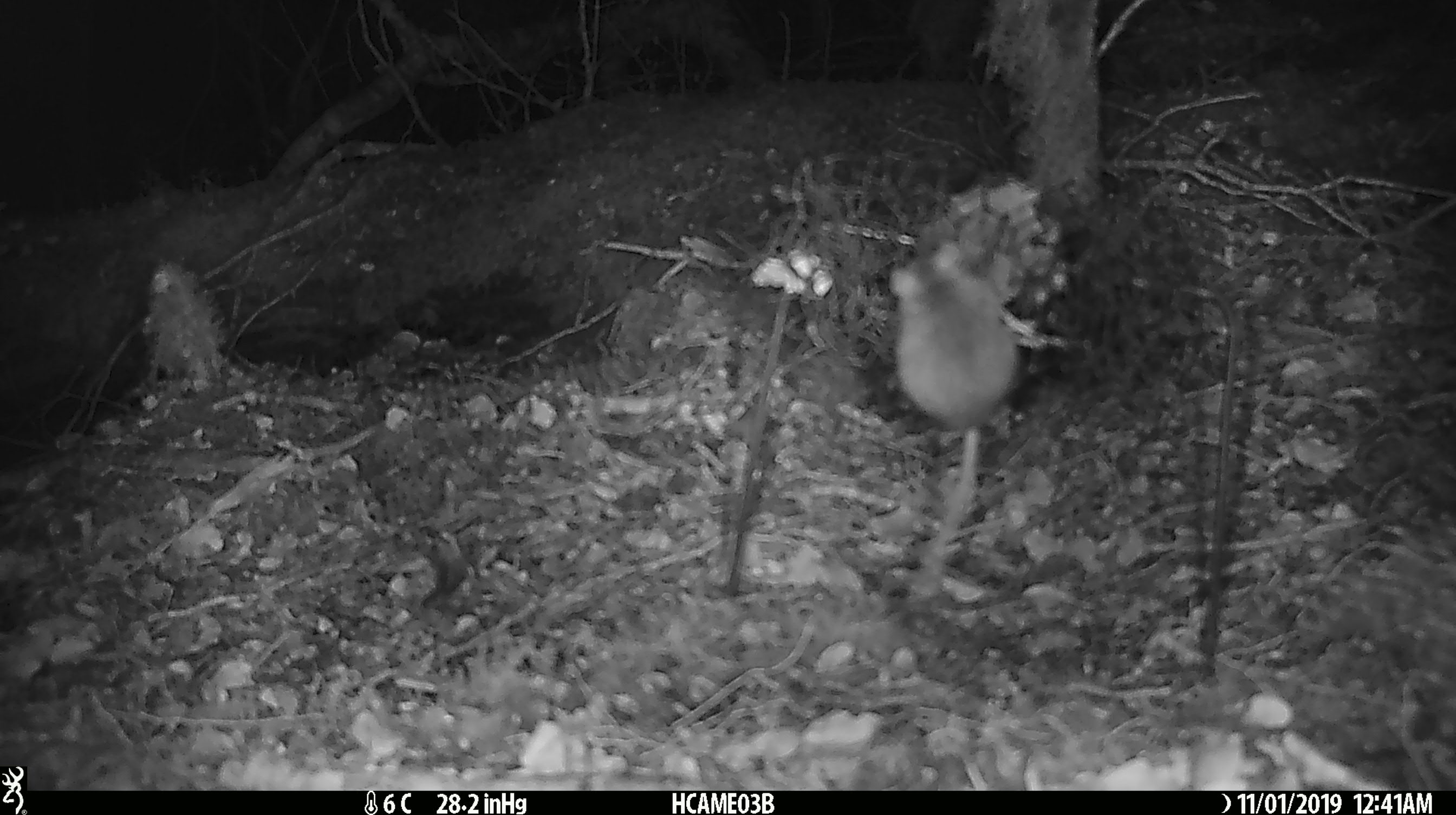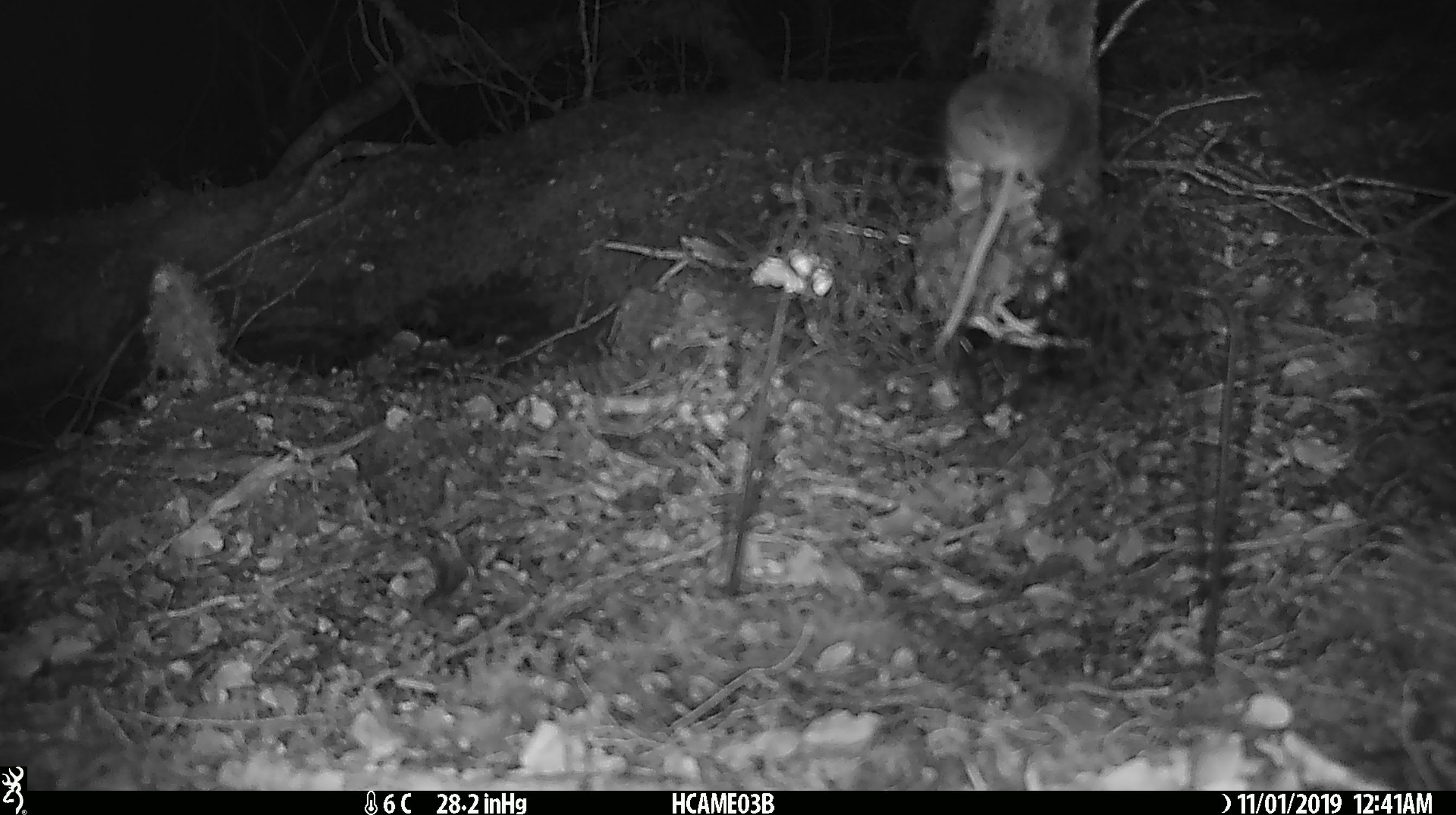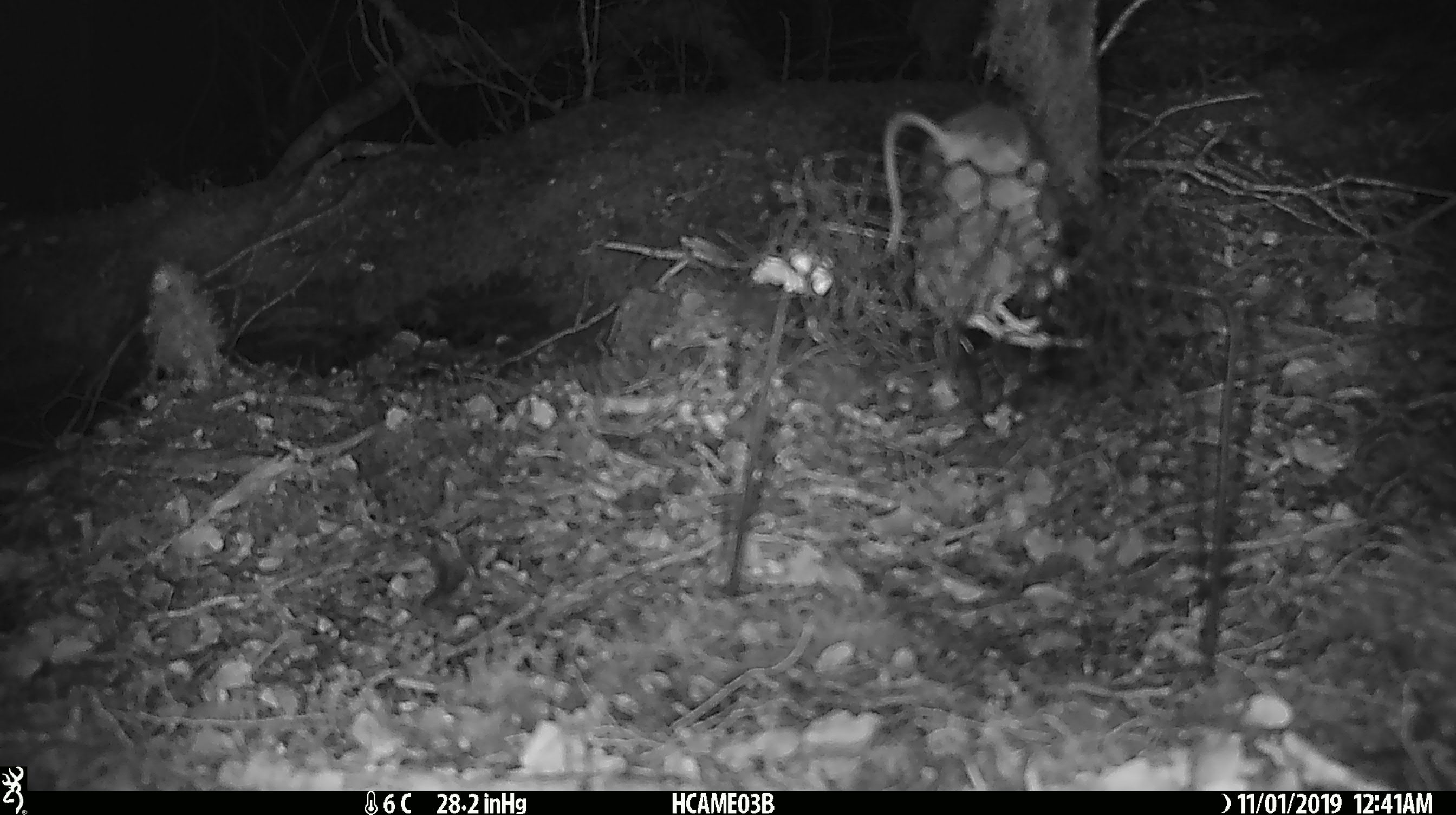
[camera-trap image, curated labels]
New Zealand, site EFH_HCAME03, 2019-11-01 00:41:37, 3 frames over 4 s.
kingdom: Animalia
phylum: Chordata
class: Mammalia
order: Rodentia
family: Muridae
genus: Mus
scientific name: Mus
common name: mouse